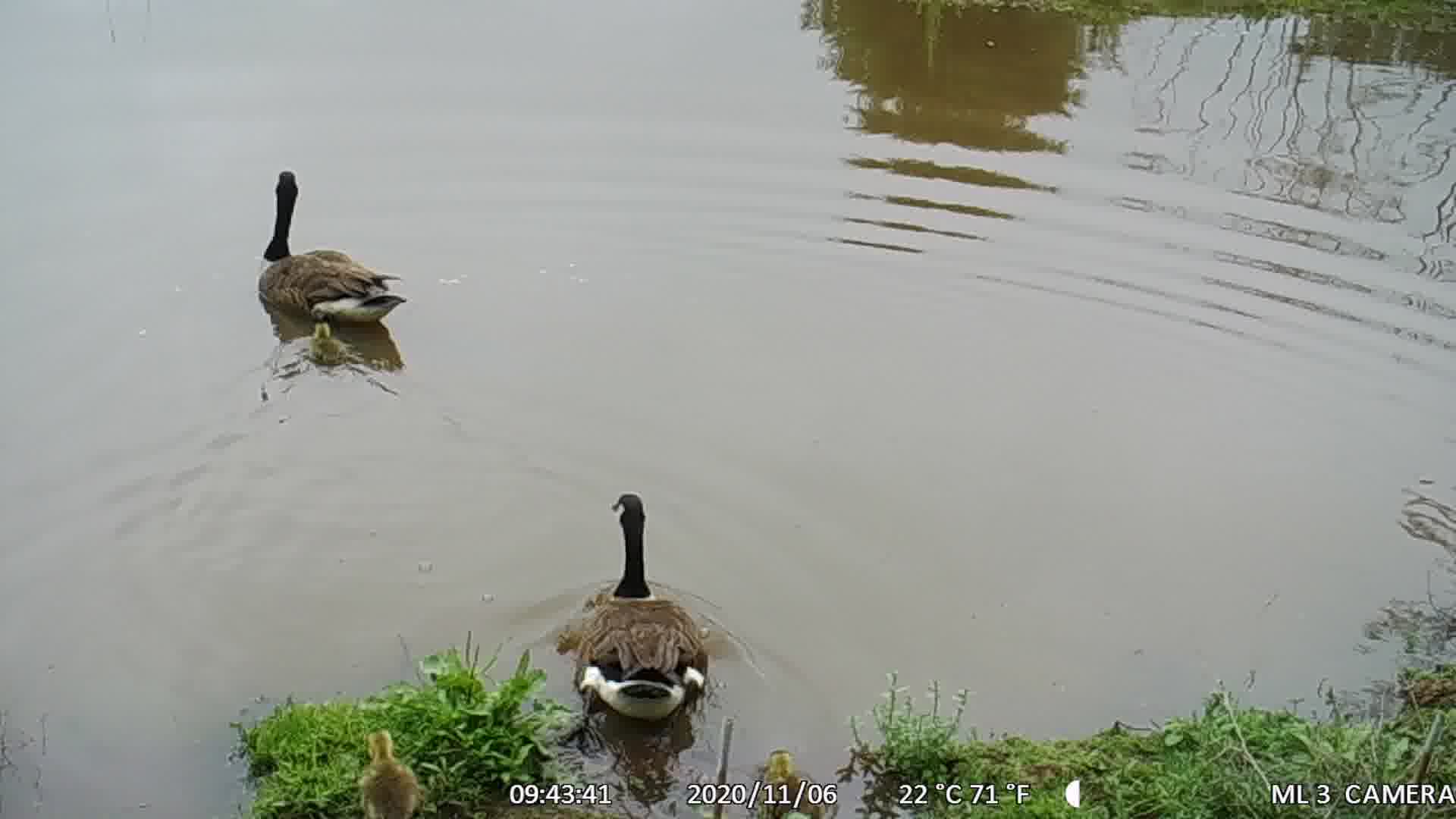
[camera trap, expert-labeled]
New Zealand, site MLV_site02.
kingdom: Animalia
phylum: Chordata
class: Aves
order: Anseriformes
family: Anatidae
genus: Branta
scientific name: Branta canadensis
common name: canada goose